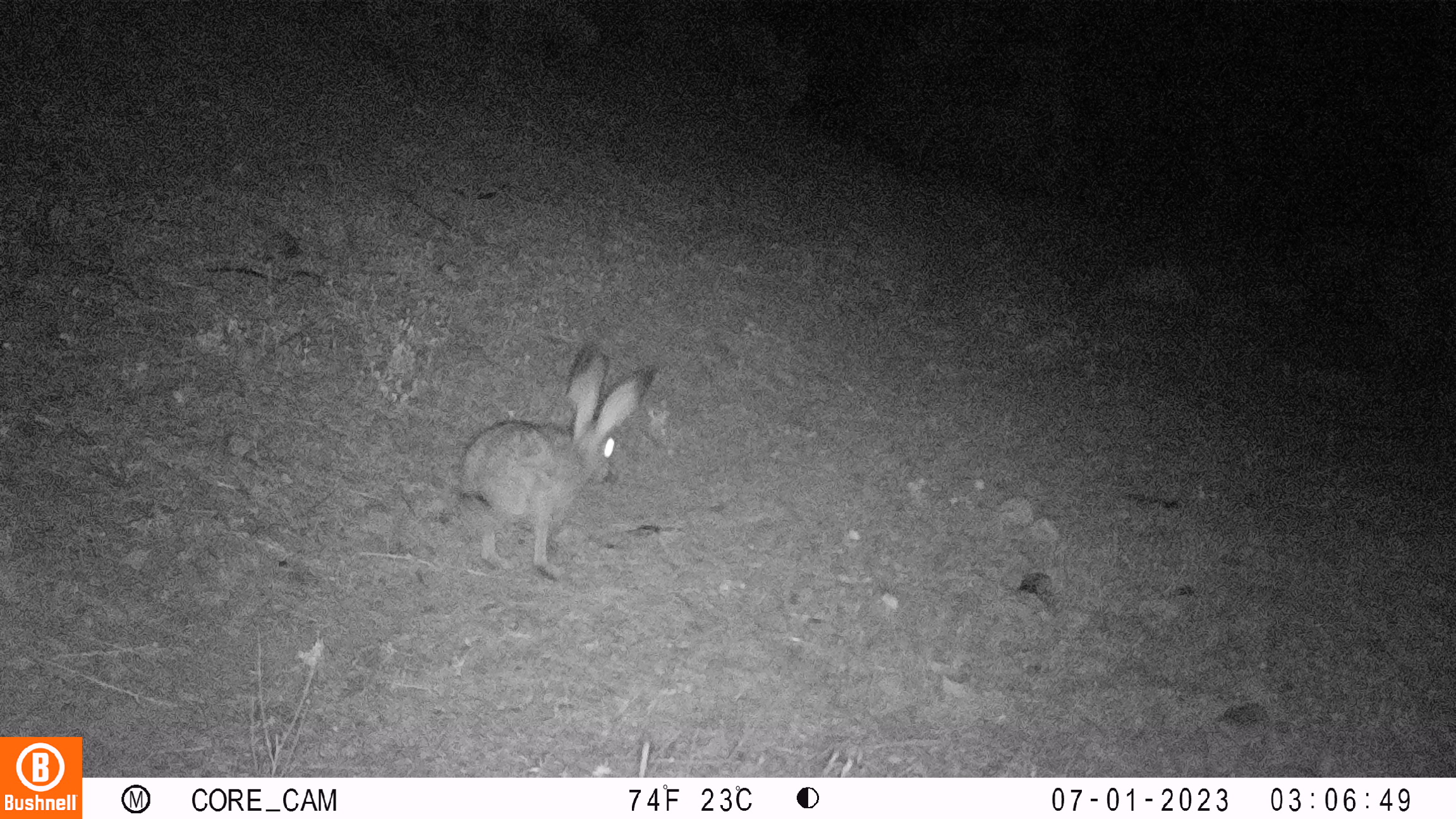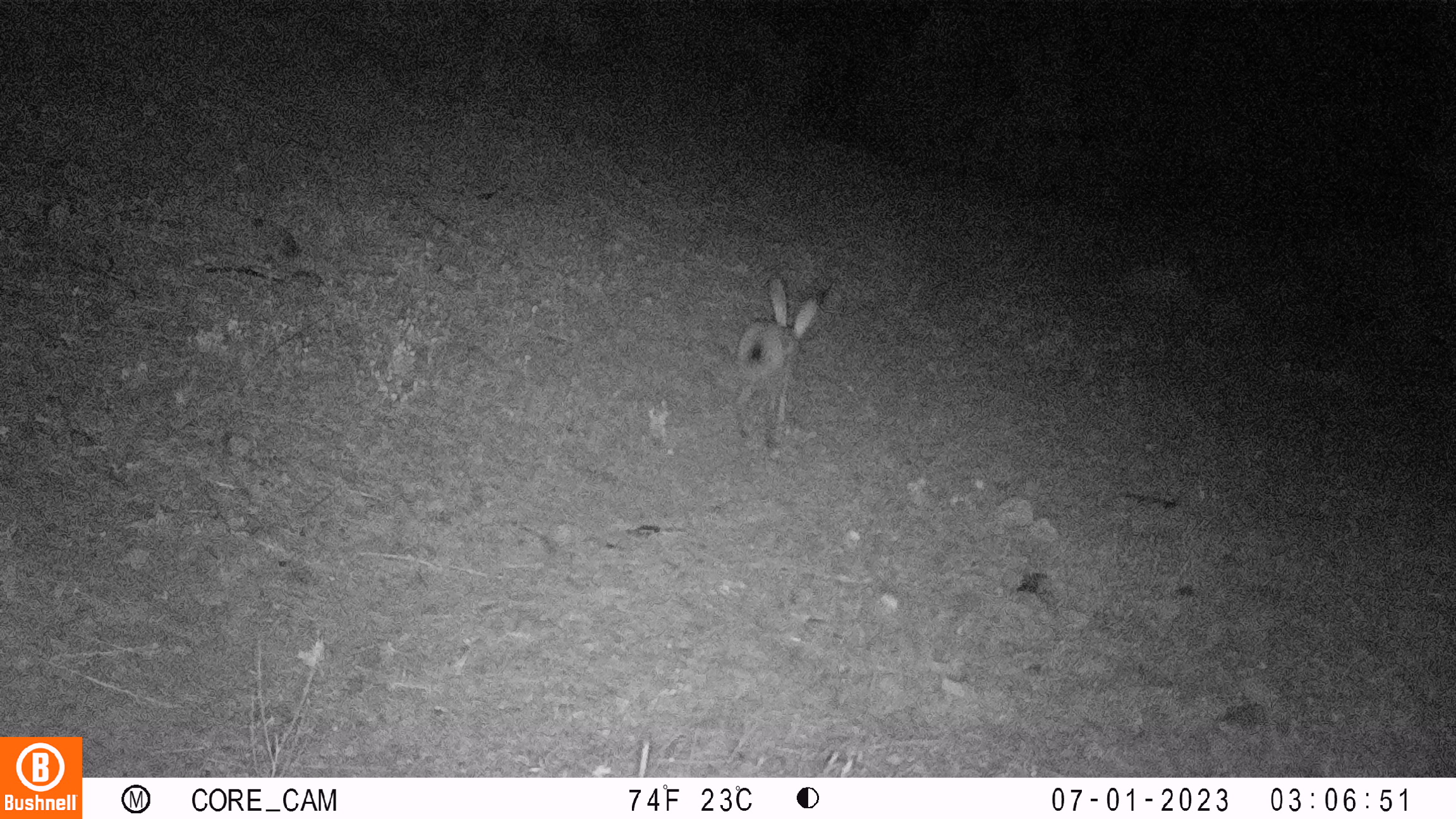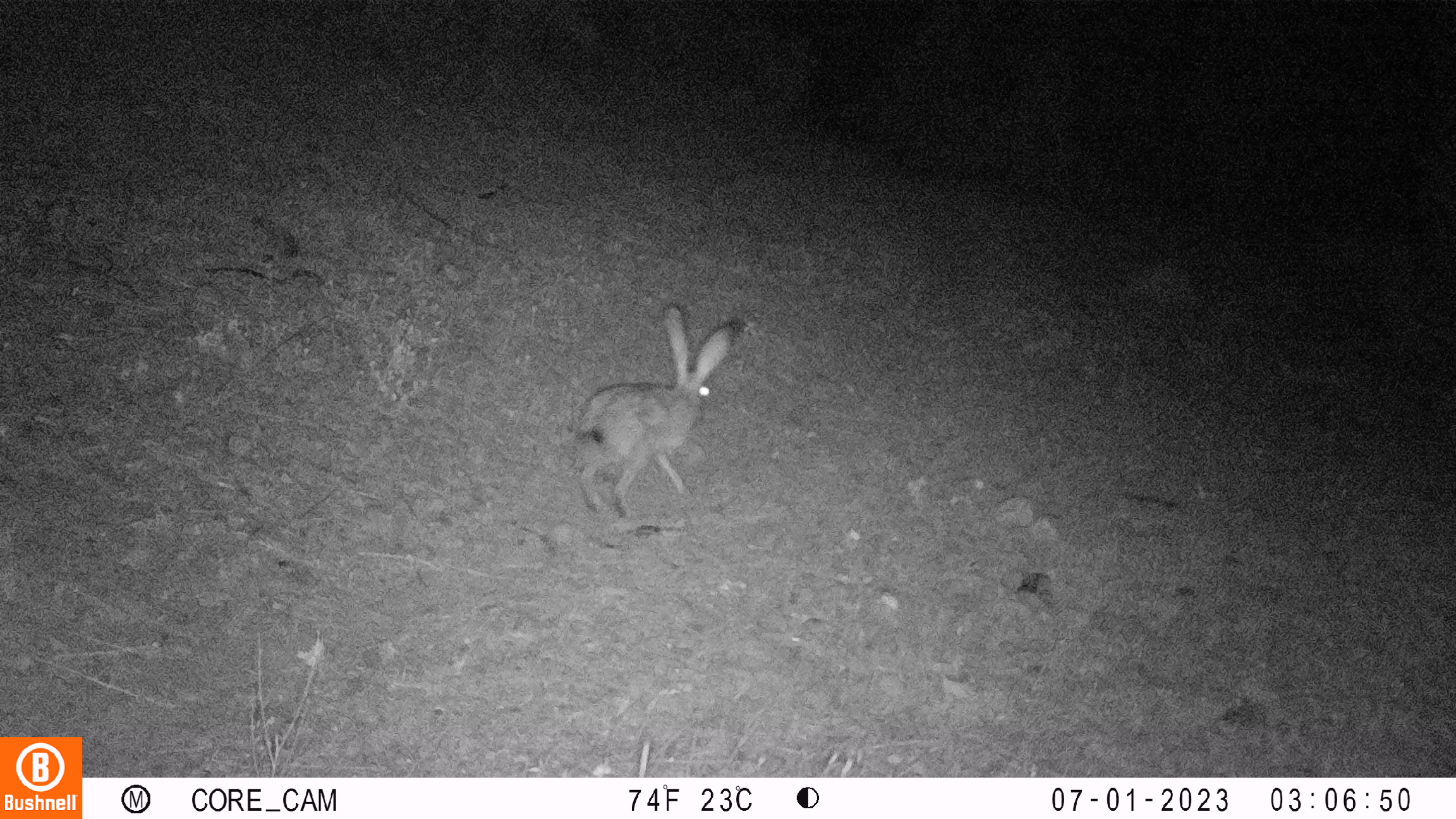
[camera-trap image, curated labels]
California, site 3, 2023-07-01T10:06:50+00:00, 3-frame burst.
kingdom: Animalia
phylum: Chordata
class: Mammalia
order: Lagomorpha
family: Leporidae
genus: Lepus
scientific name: Lepus californicus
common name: black-tailed jackrabbit